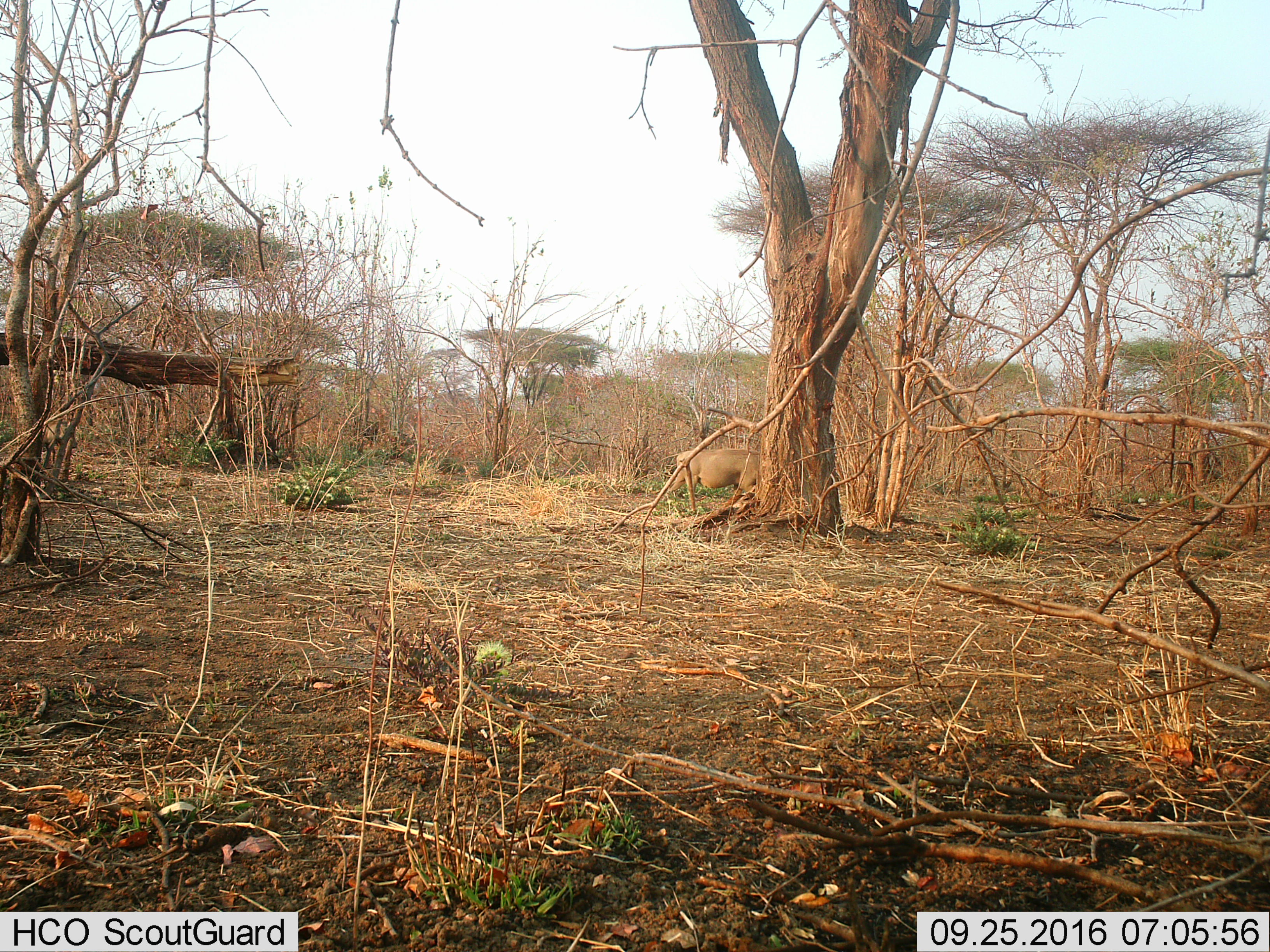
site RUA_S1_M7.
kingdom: Animalia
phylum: Chordata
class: Mammalia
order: Artiodactyla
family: Suidae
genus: Phacochoerus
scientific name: Phacochoerus africanus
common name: warthog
Warthog (Phacochoerus africanus), count 1. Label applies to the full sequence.